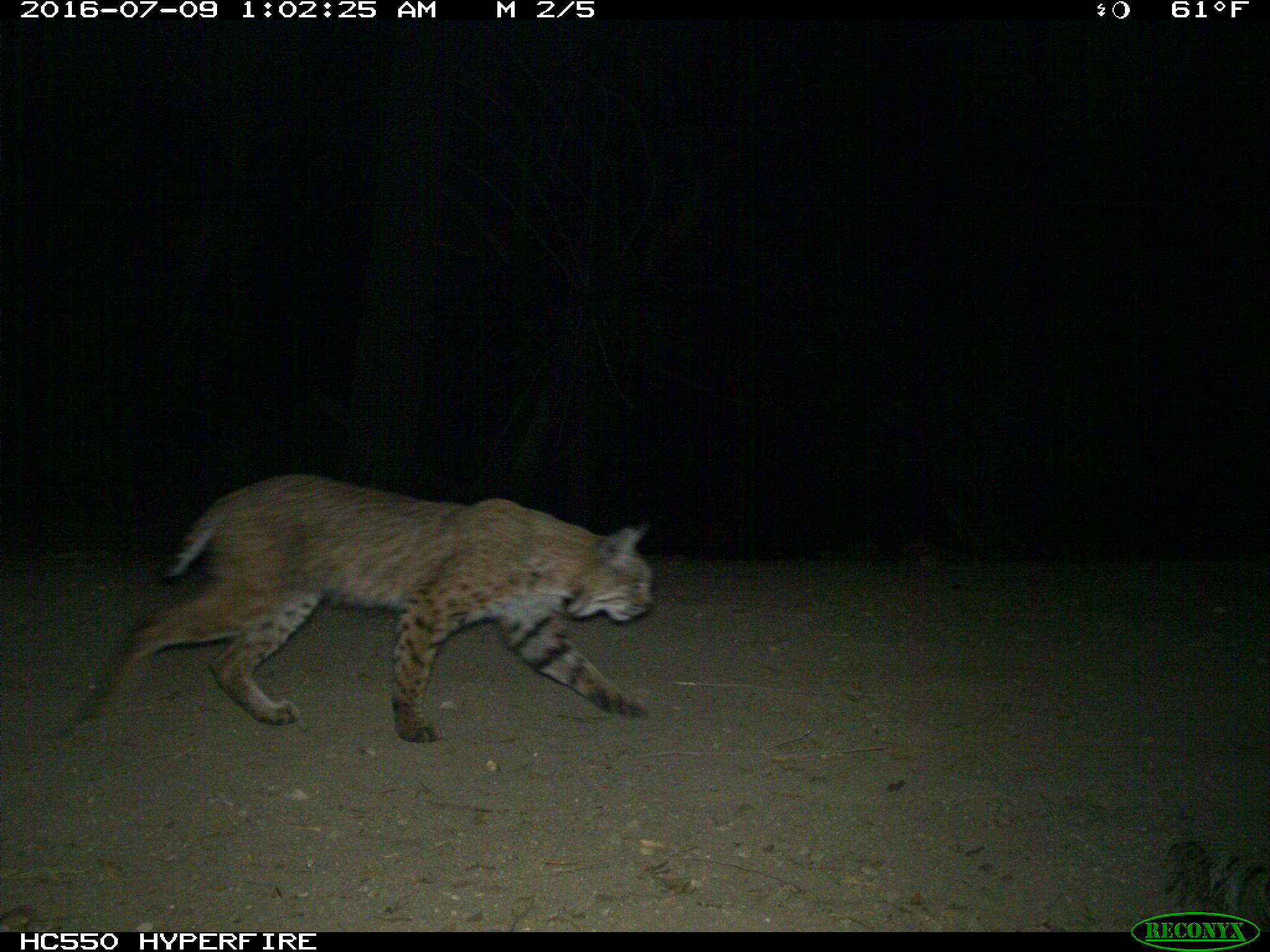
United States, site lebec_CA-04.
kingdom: Animalia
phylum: Chordata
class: Mammalia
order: Carnivora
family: Felidae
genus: Lynx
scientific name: Lynx rufus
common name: bobcat